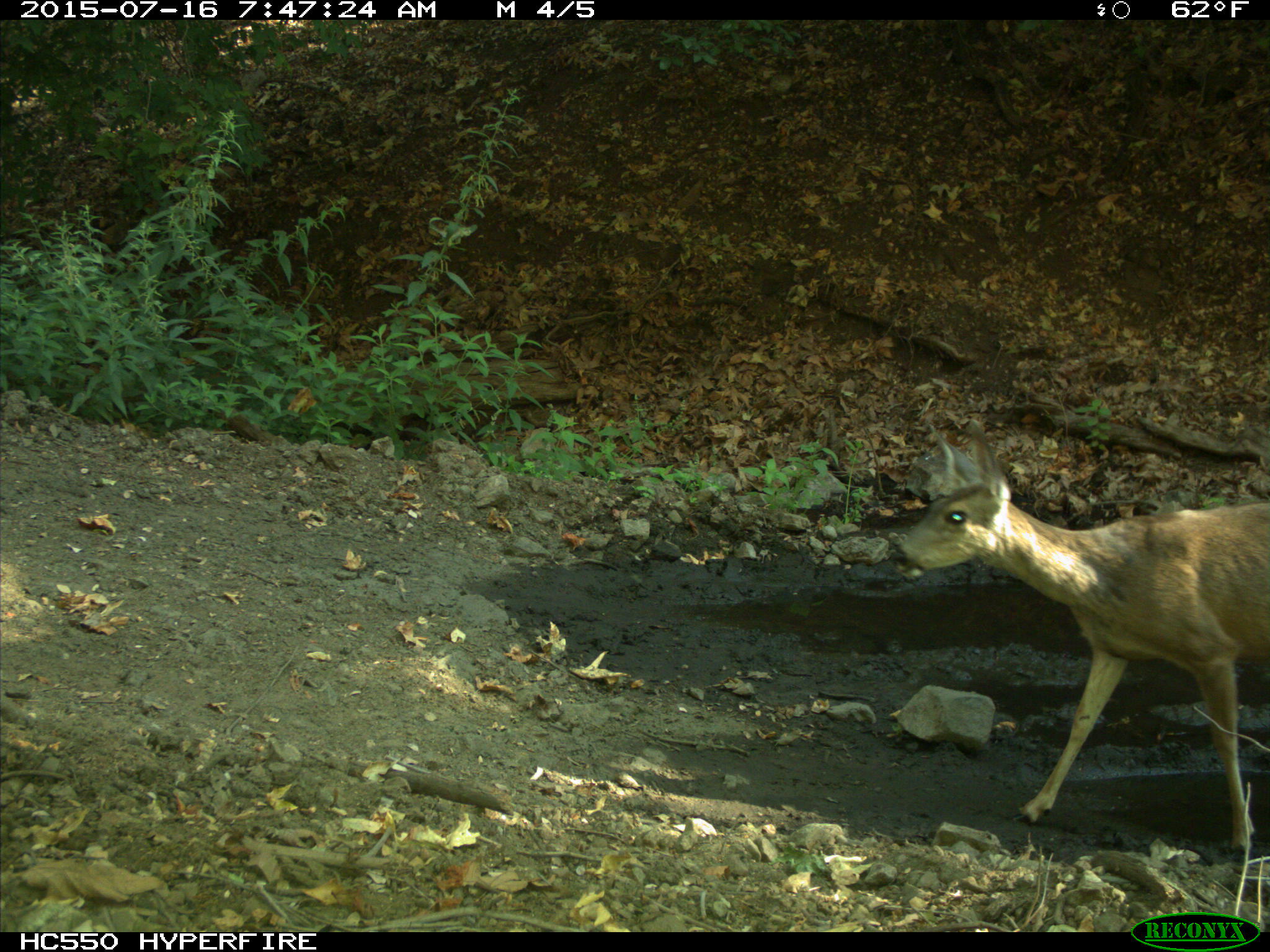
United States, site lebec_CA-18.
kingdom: Animalia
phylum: Chordata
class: Mammalia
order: Artiodactyla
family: Cervidae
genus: Odocoileus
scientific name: Odocoileus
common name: deer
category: unidentified deer